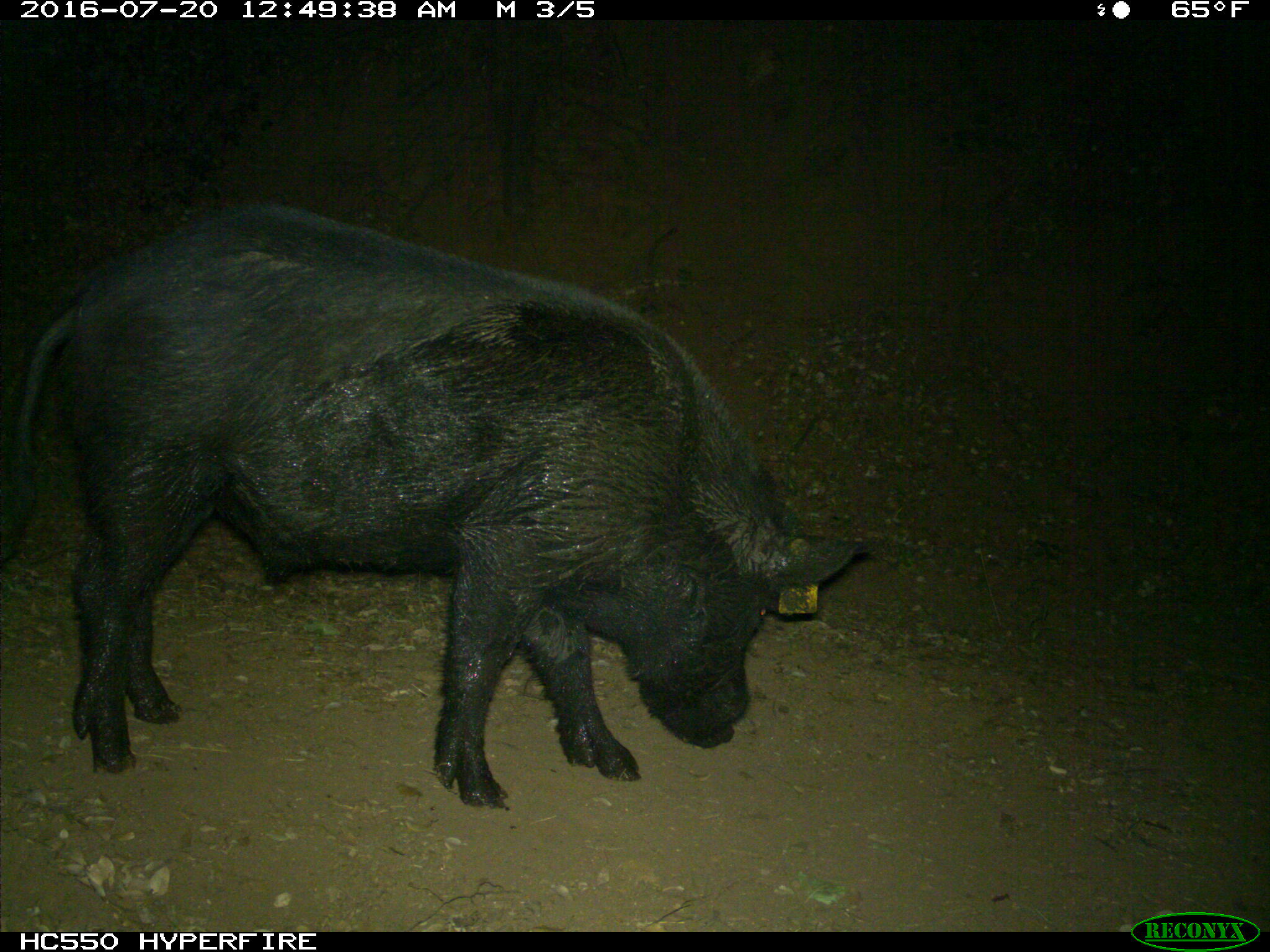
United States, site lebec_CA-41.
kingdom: Animalia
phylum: Chordata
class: Mammalia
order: Artiodactyla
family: Suidae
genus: Sus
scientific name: Sus scrofa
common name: wild boar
Sus scrofa (wild boar).